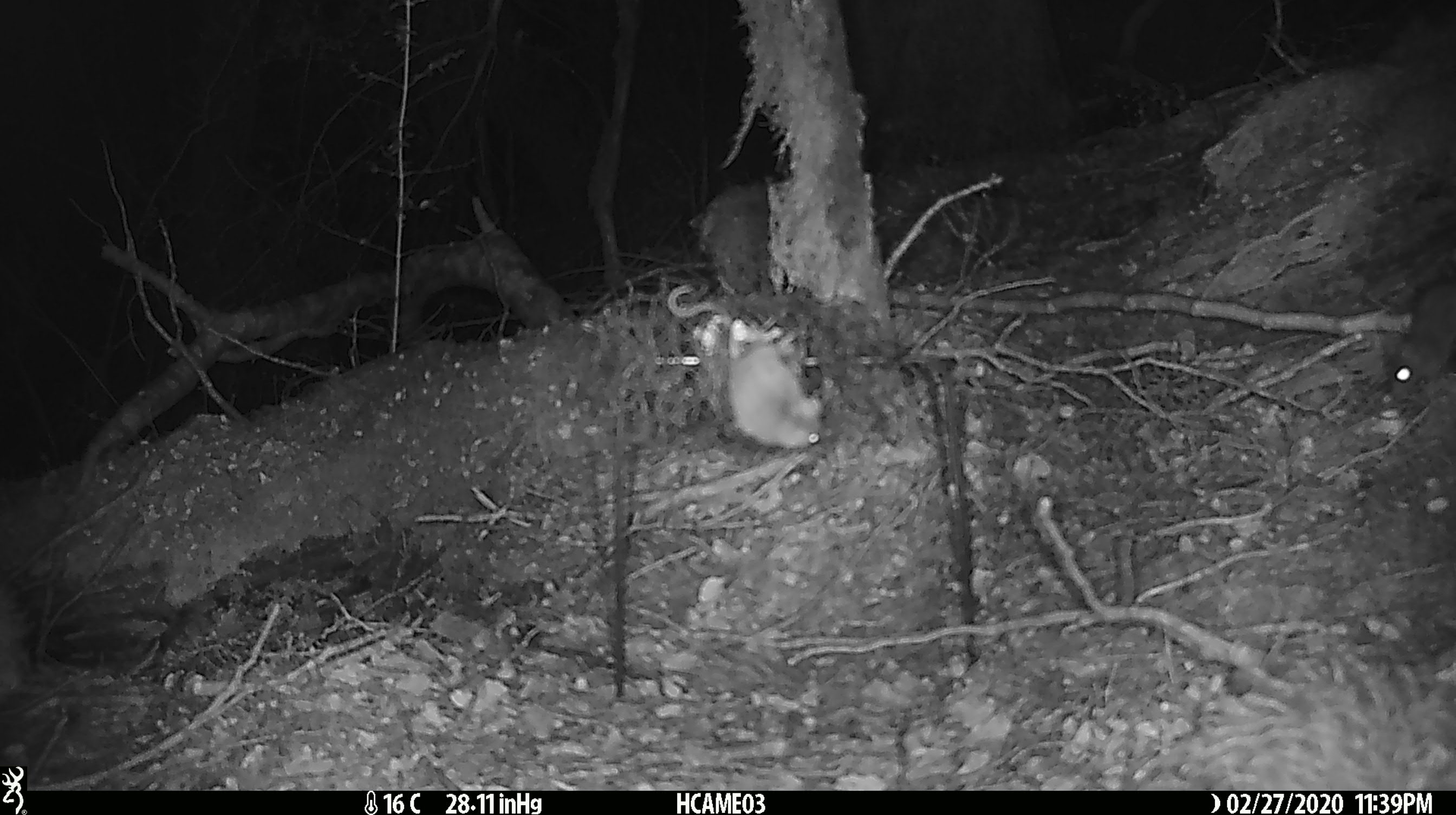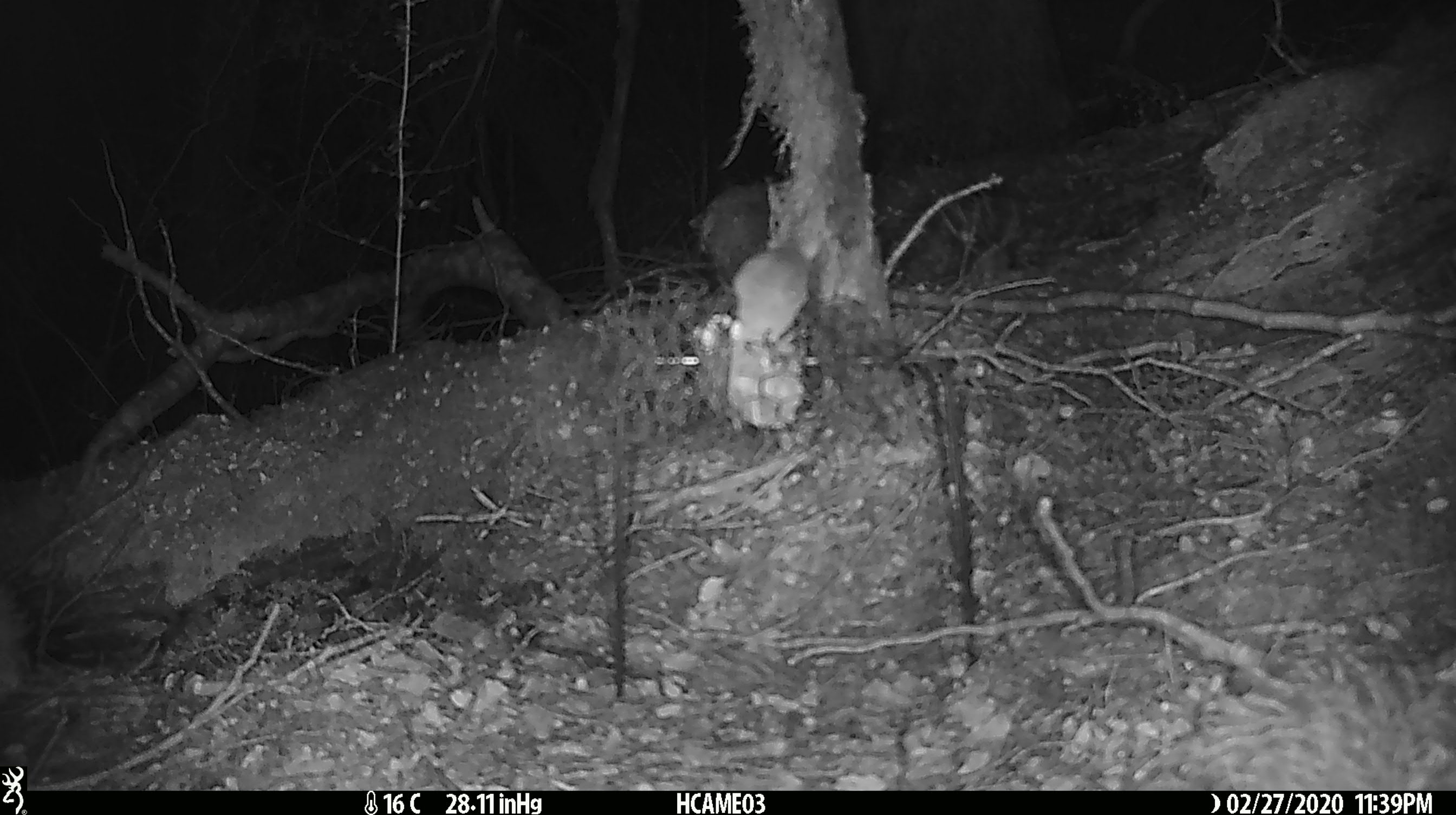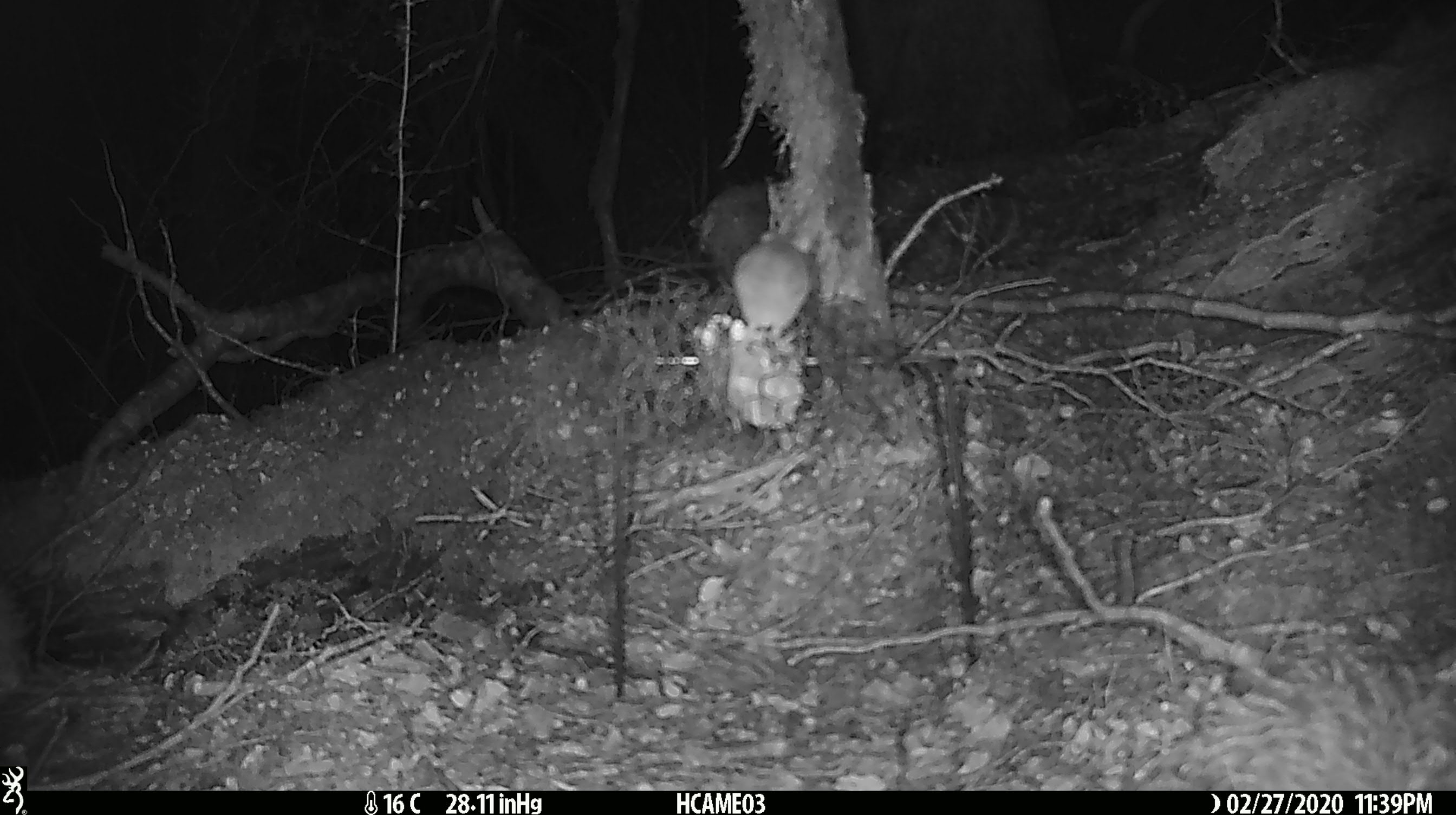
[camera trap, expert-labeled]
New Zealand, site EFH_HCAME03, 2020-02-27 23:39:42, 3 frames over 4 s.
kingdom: Animalia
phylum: Chordata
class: Mammalia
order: Rodentia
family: Muridae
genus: Mus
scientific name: Mus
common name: mouse